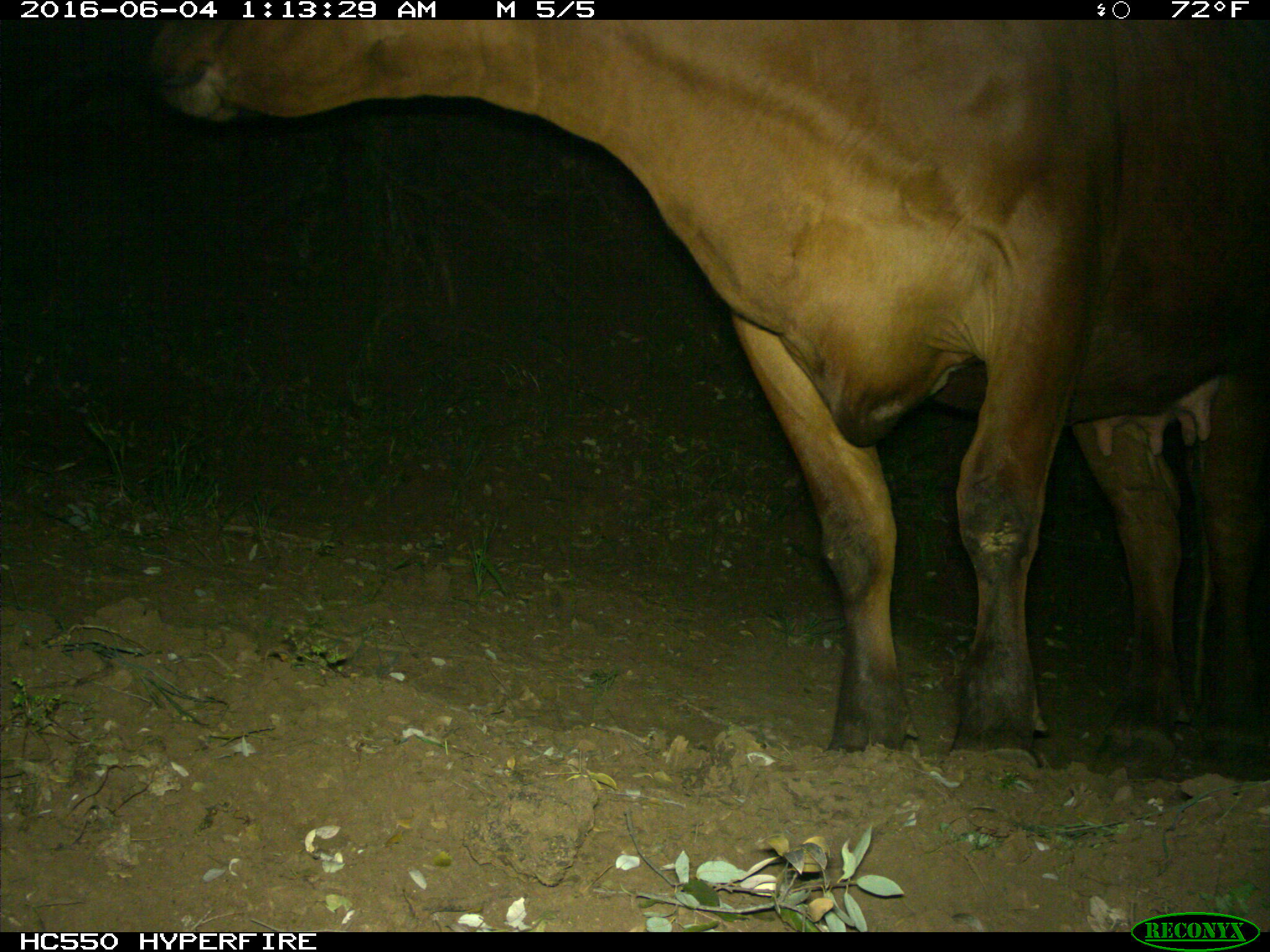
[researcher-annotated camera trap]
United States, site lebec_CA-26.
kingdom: Animalia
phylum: Chordata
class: Mammalia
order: Artiodactyla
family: Bovidae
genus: Bos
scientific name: Bos taurus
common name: domestic cow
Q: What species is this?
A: Bos taurus (domestic cow).